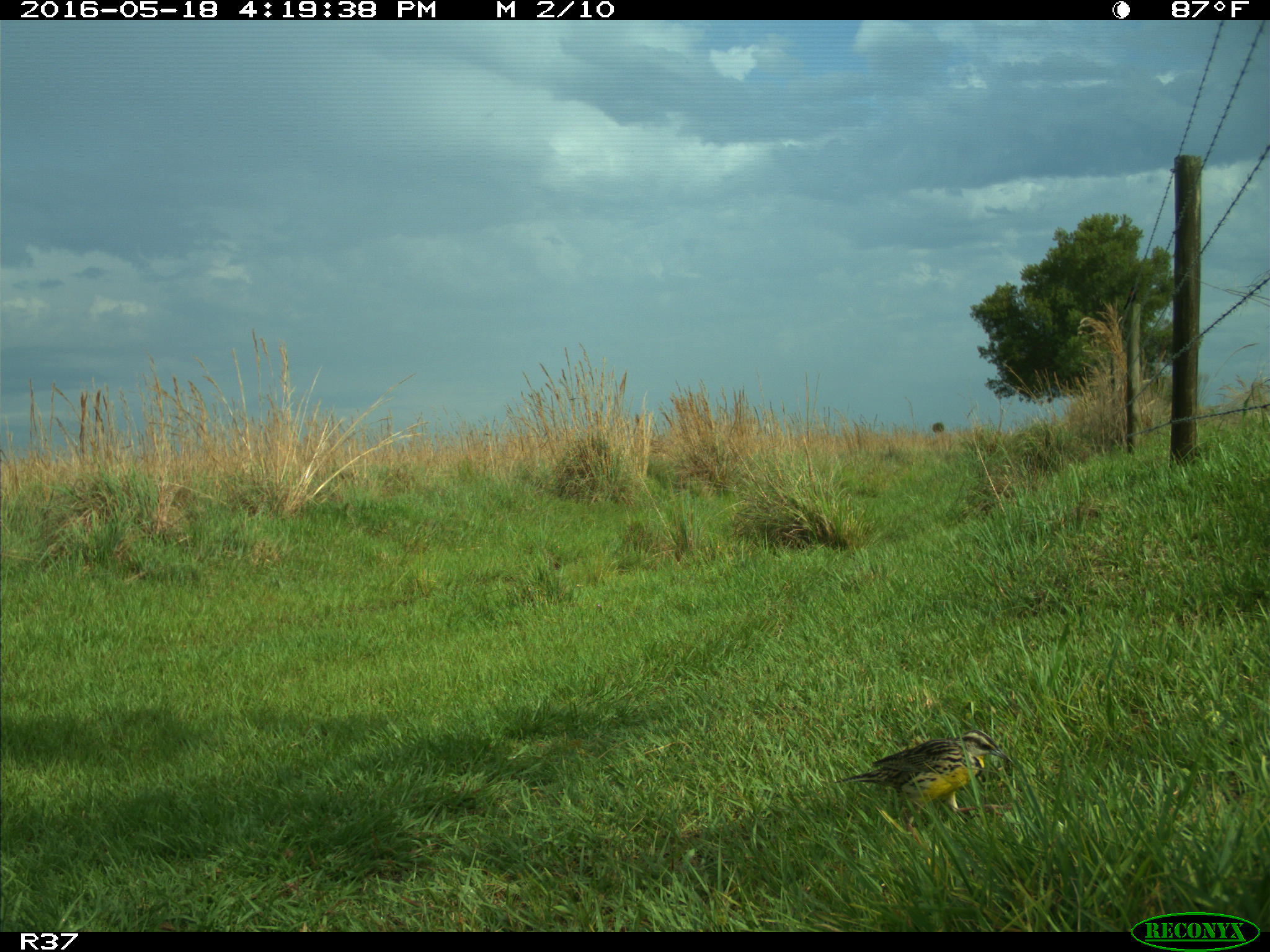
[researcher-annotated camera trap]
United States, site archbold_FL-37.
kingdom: Animalia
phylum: Chordata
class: Aves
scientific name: Aves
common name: birds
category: unidentified bird